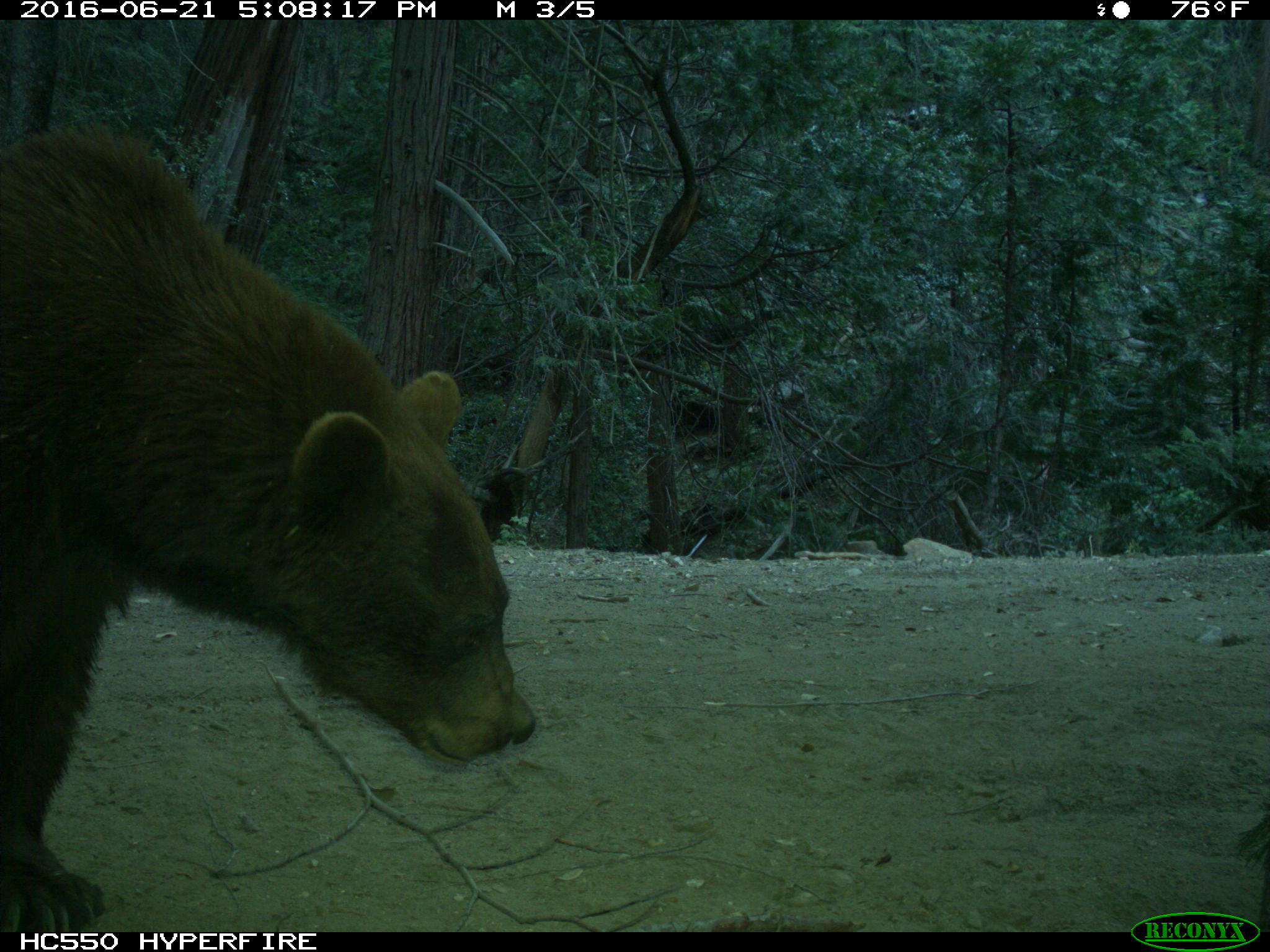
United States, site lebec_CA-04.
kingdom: Animalia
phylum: Chordata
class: Mammalia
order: Carnivora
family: Ursidae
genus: Ursus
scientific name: Ursus americanus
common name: american black bear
Ursus americanus (american black bear).